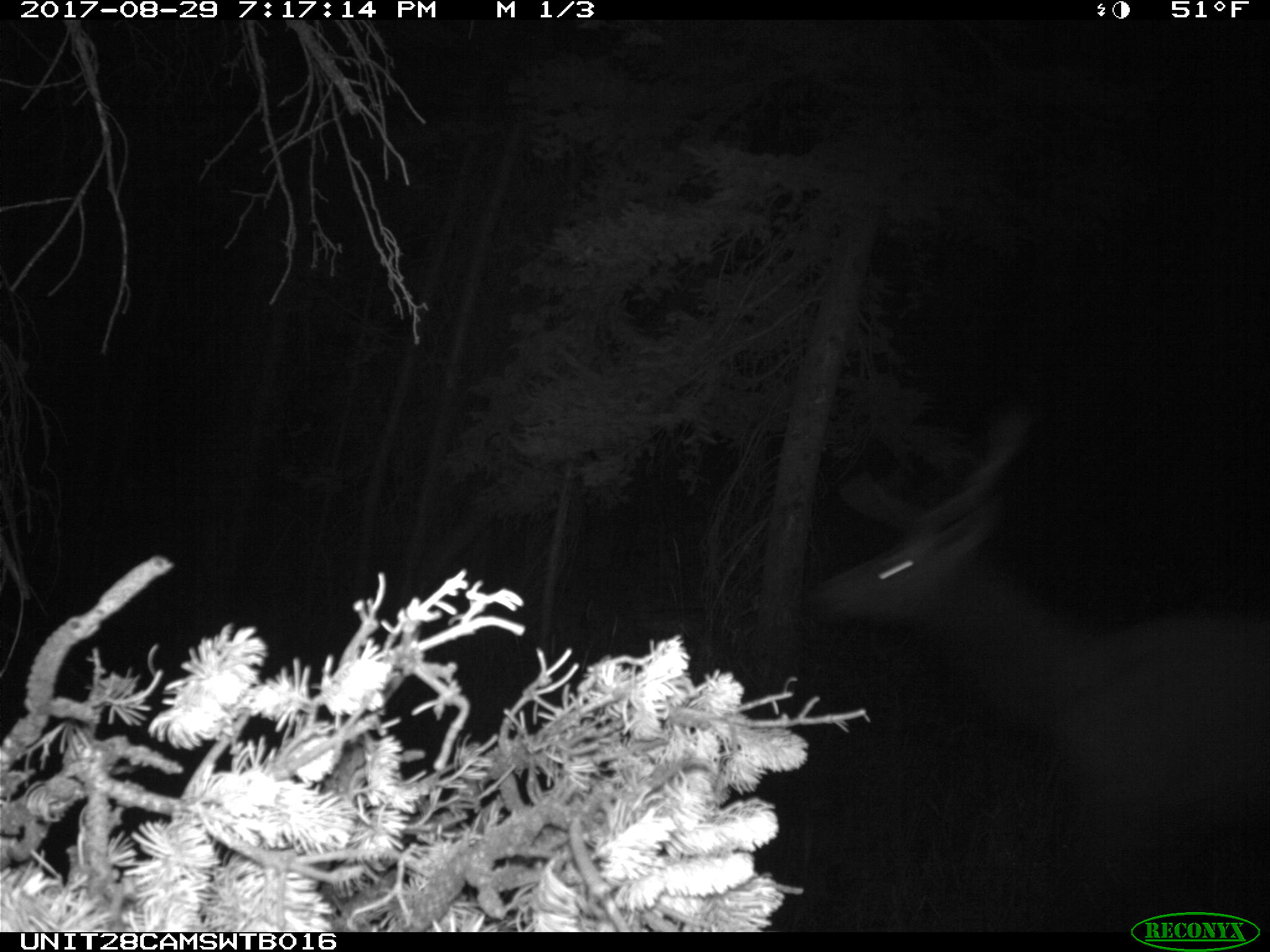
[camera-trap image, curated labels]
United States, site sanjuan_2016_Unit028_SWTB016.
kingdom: Animalia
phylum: Chordata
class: Mammalia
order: Artiodactyla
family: Cervidae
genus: Cervus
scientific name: Cervus elaphus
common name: red deer